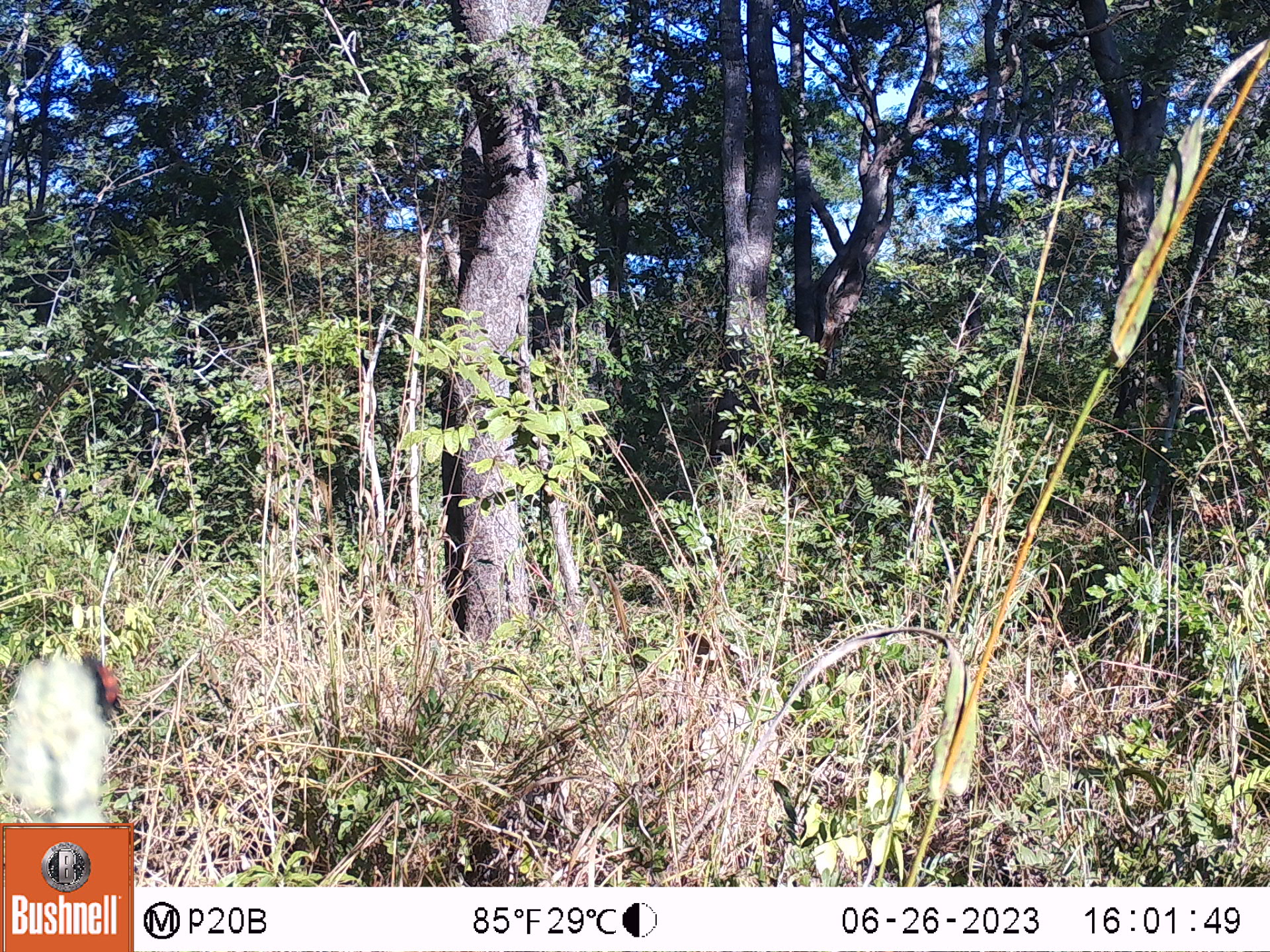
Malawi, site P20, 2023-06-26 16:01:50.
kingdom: Animalia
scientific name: Animalia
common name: other animal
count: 1